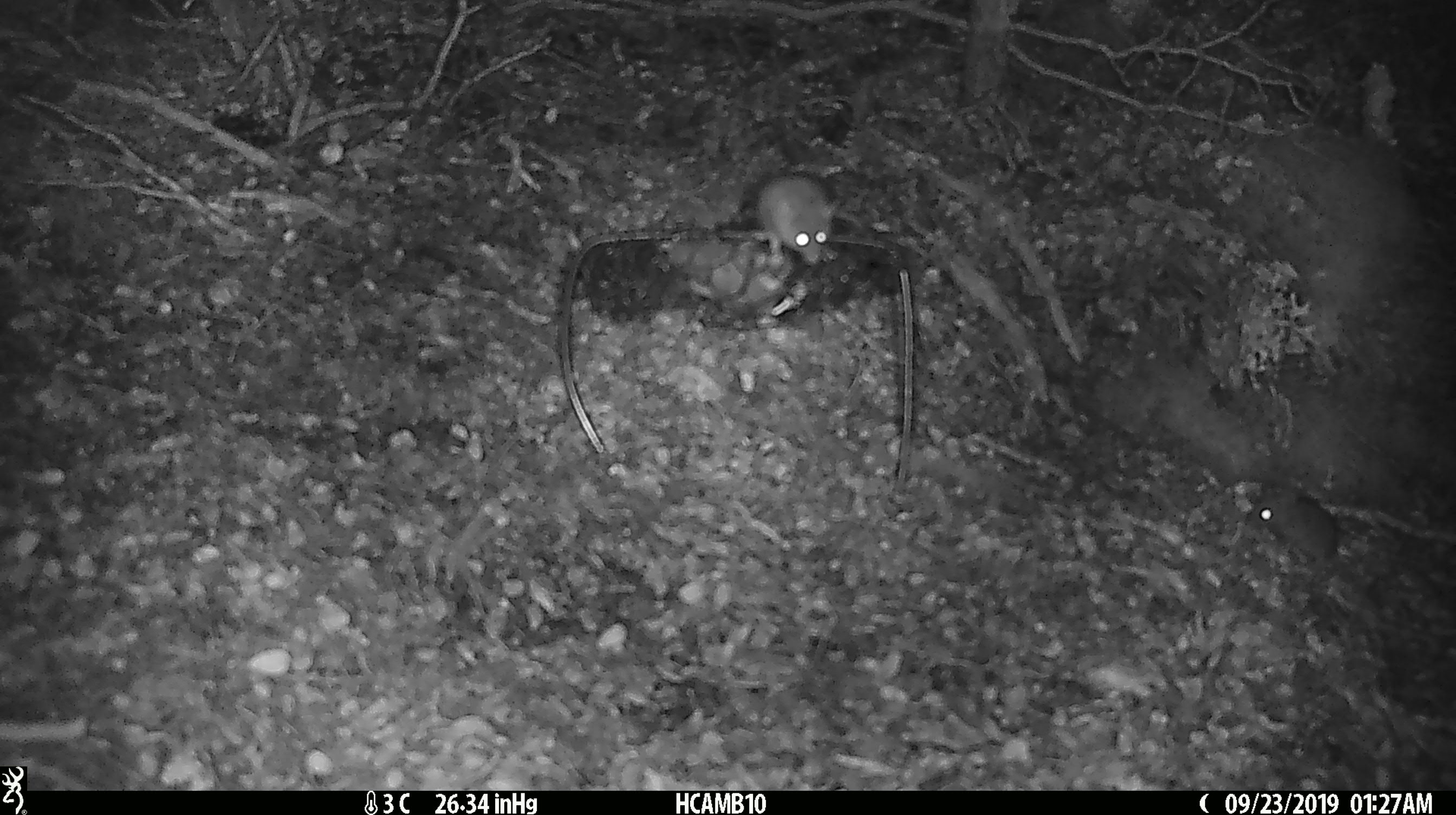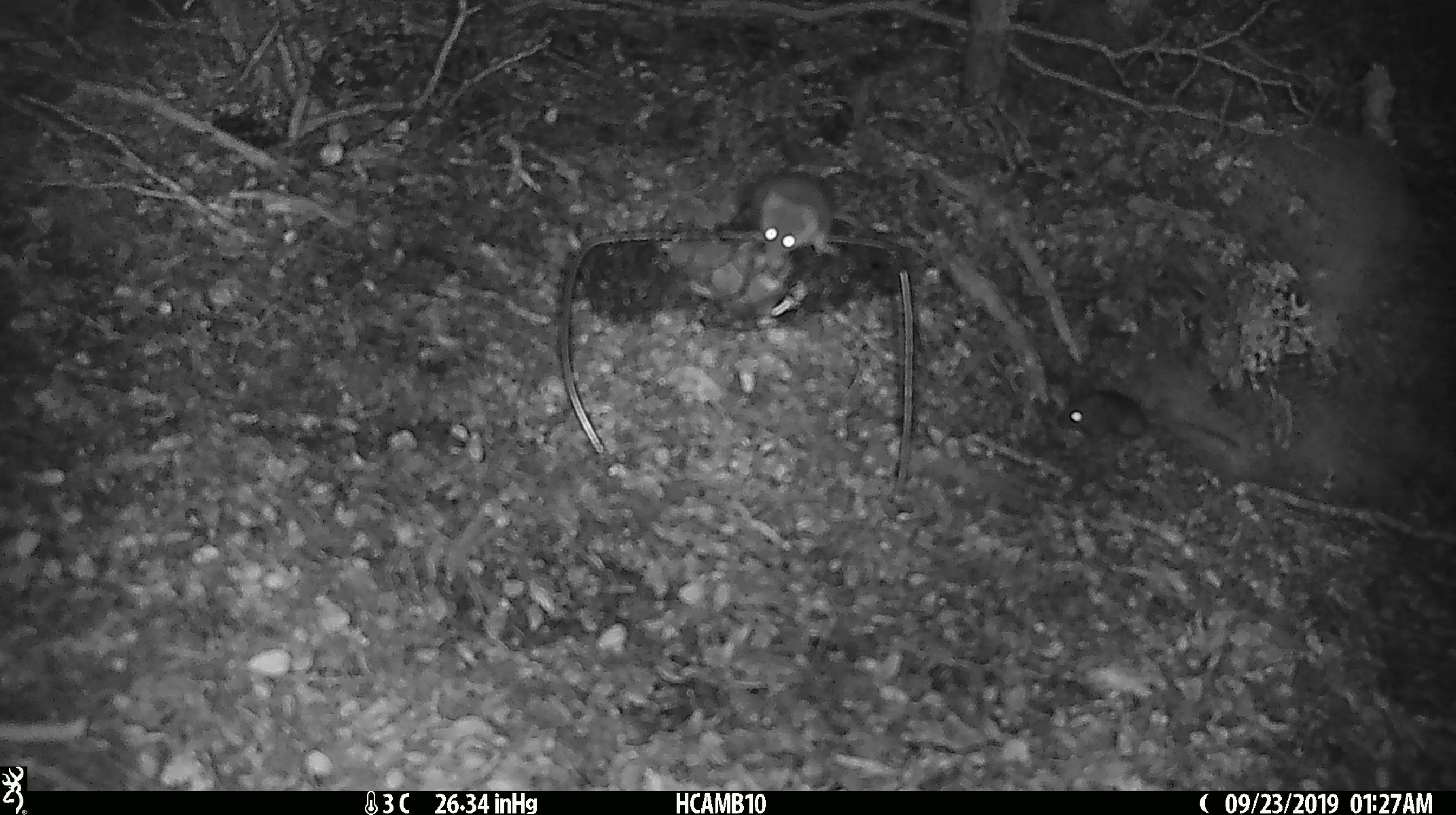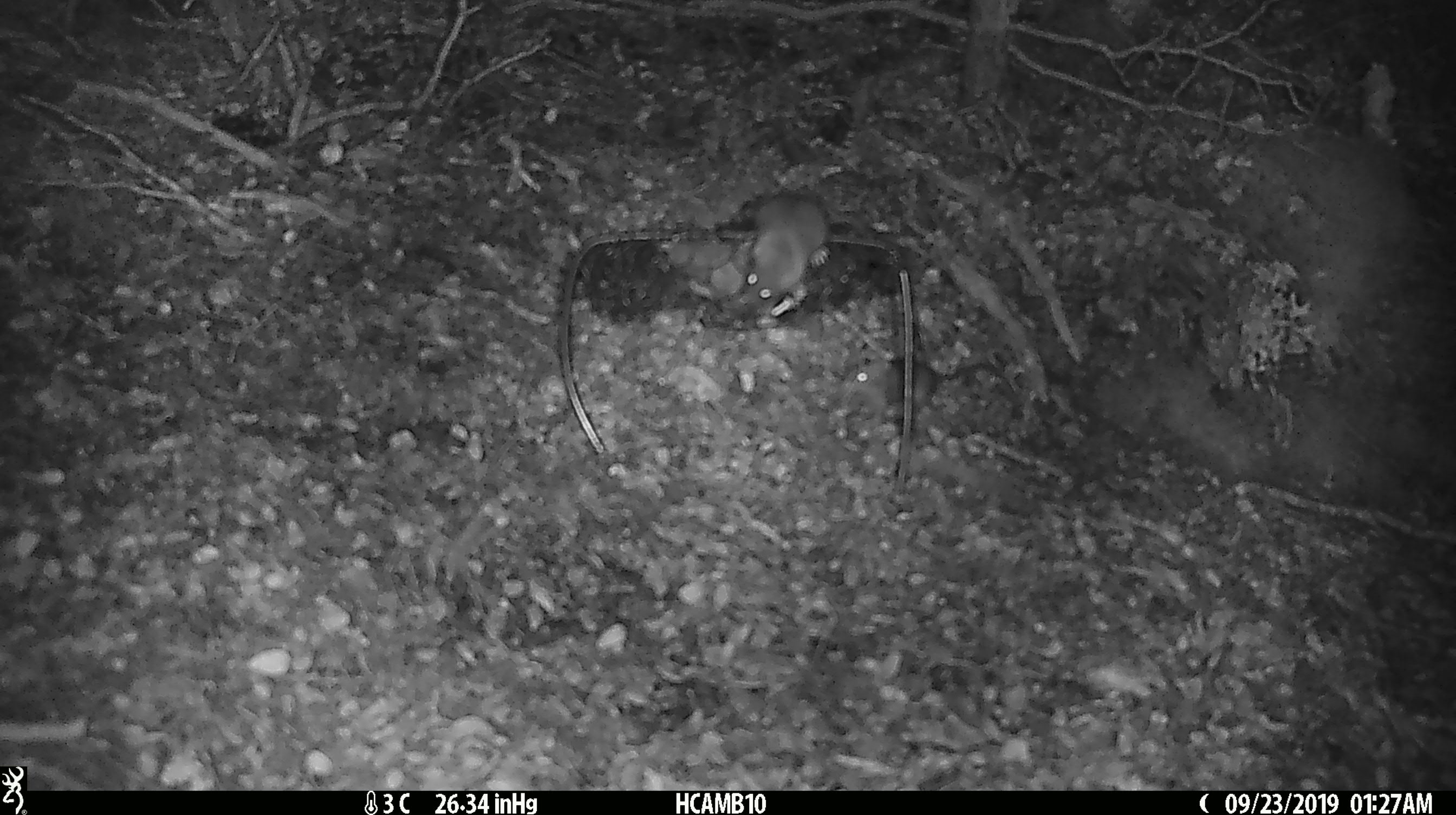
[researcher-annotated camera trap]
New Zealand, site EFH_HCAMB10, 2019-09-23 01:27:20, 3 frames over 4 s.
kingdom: Animalia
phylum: Chordata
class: Mammalia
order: Rodentia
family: Muridae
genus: Mus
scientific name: Mus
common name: mouse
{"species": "mouse (Mus)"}